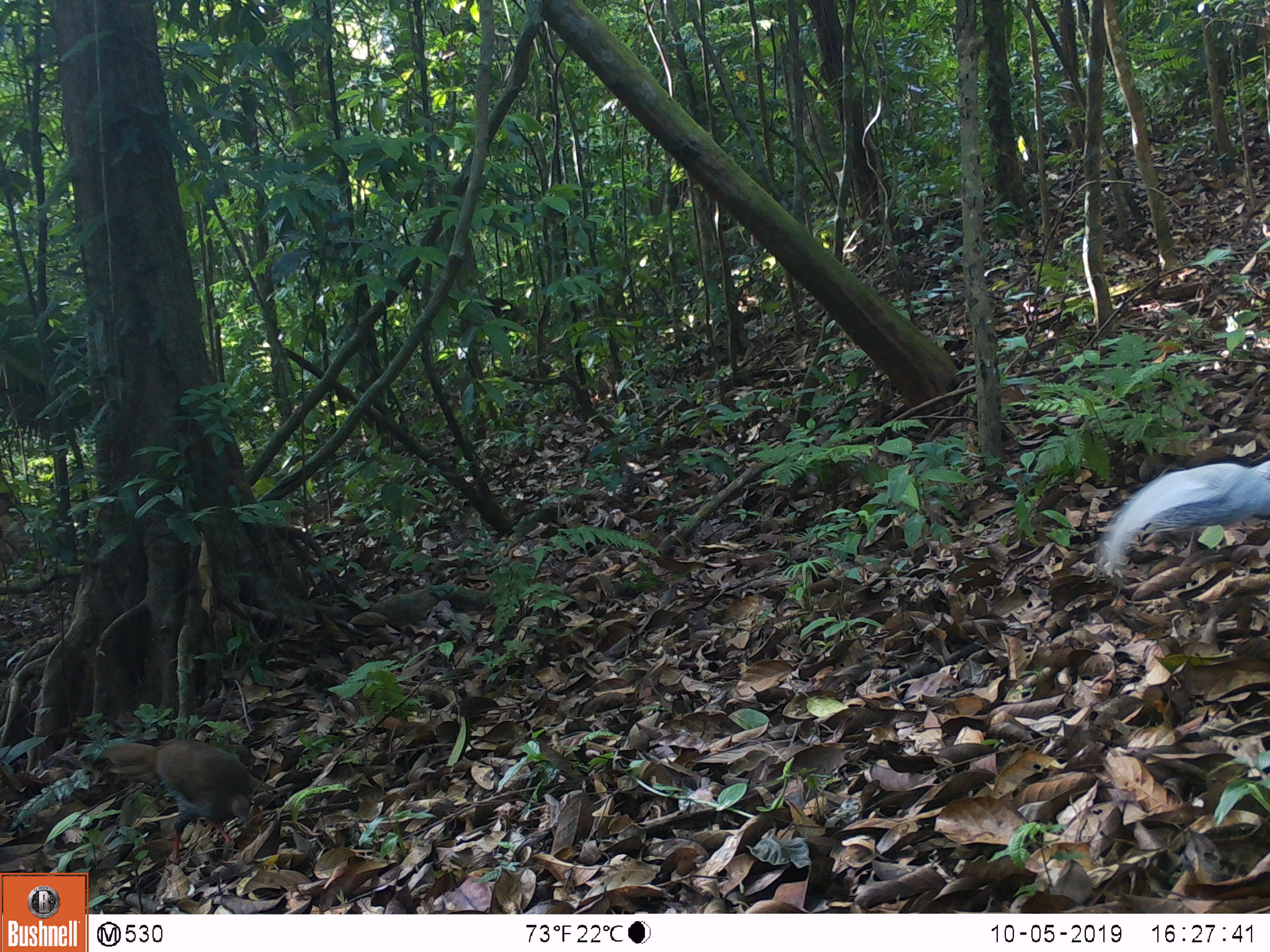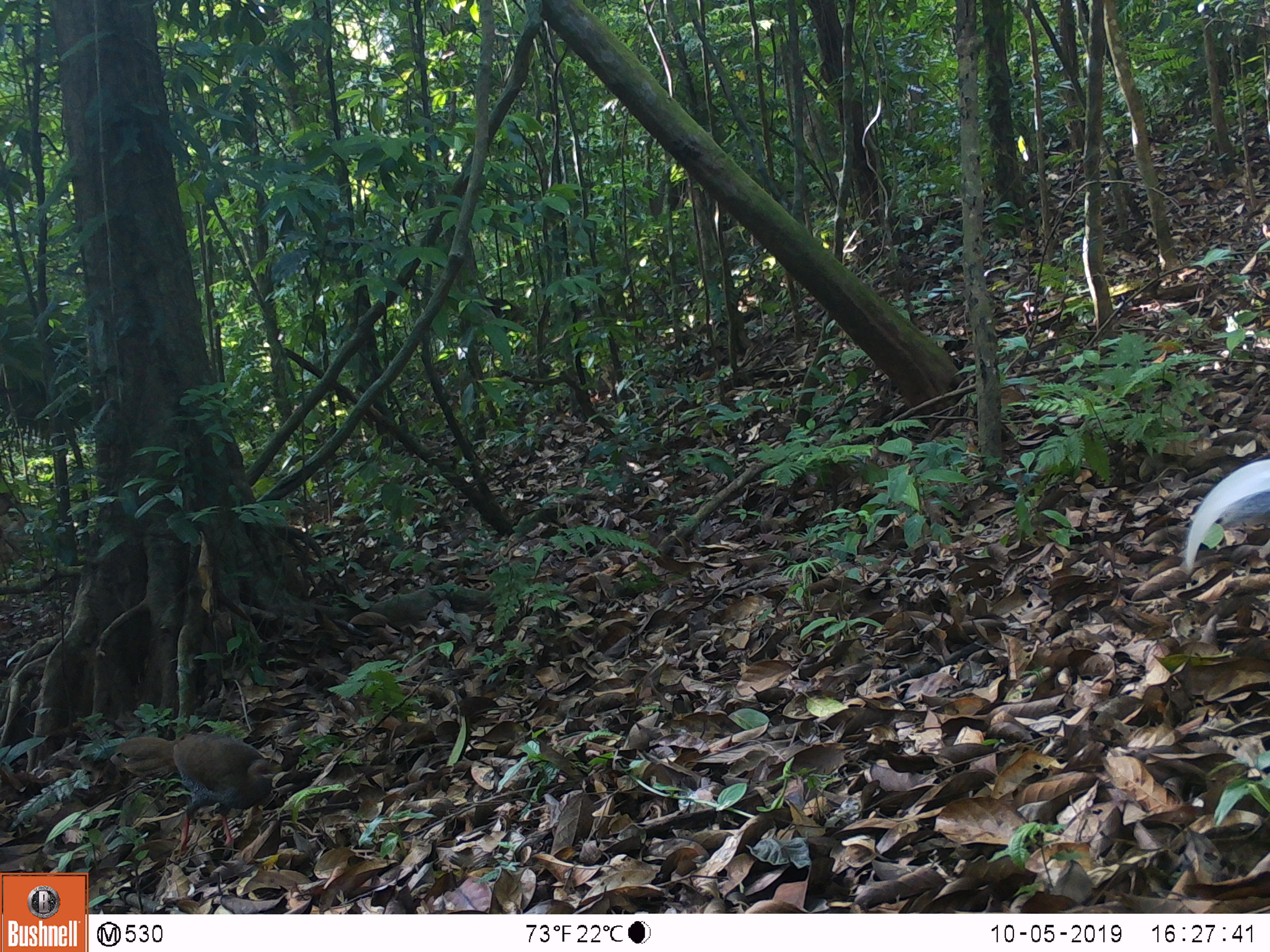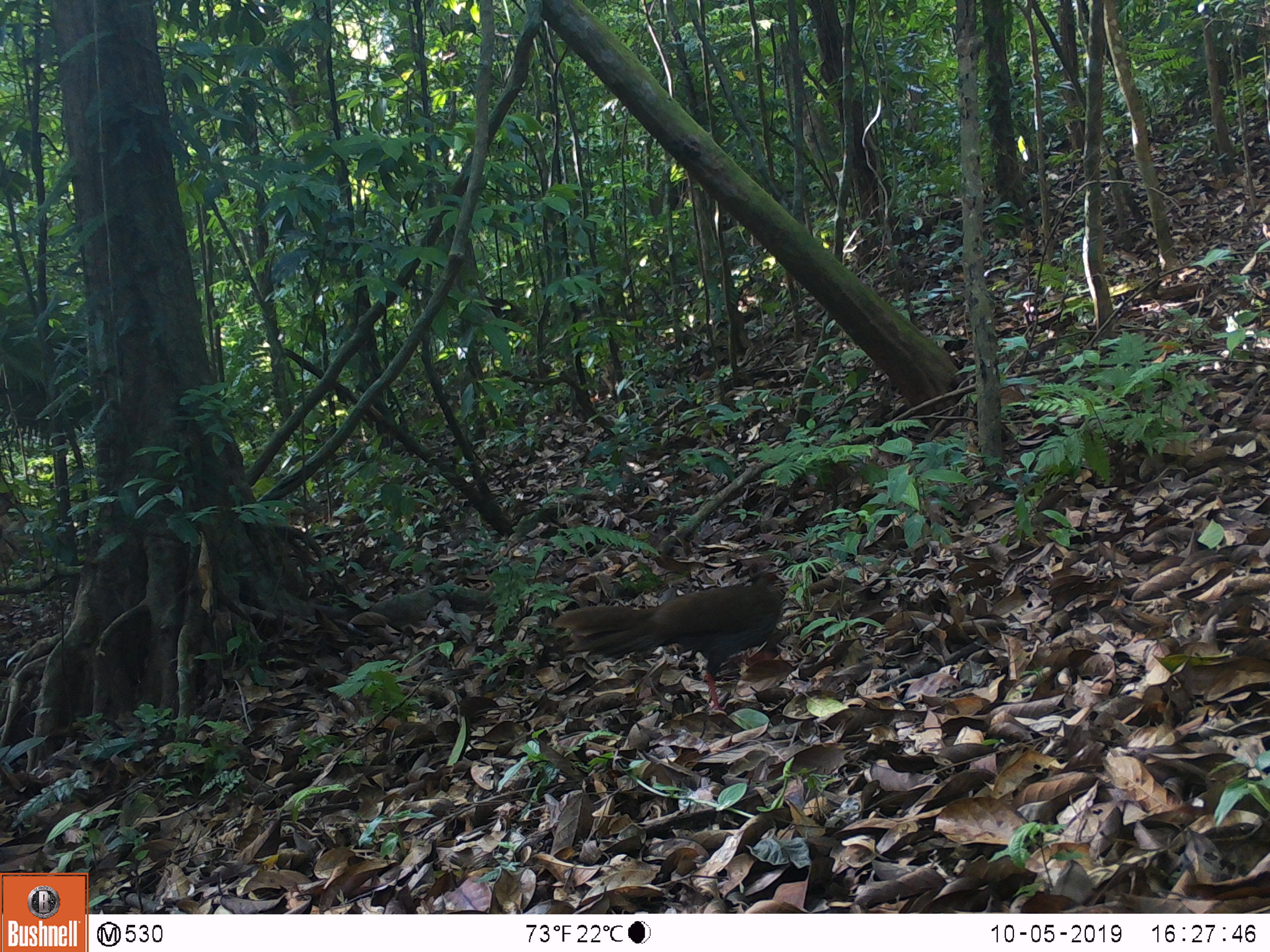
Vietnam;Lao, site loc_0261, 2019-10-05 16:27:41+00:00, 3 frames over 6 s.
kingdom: Animalia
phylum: Chordata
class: Aves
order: Galliformes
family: Phasianidae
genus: Lophura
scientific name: Lophura nycthemera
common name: silver pheasant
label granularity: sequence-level